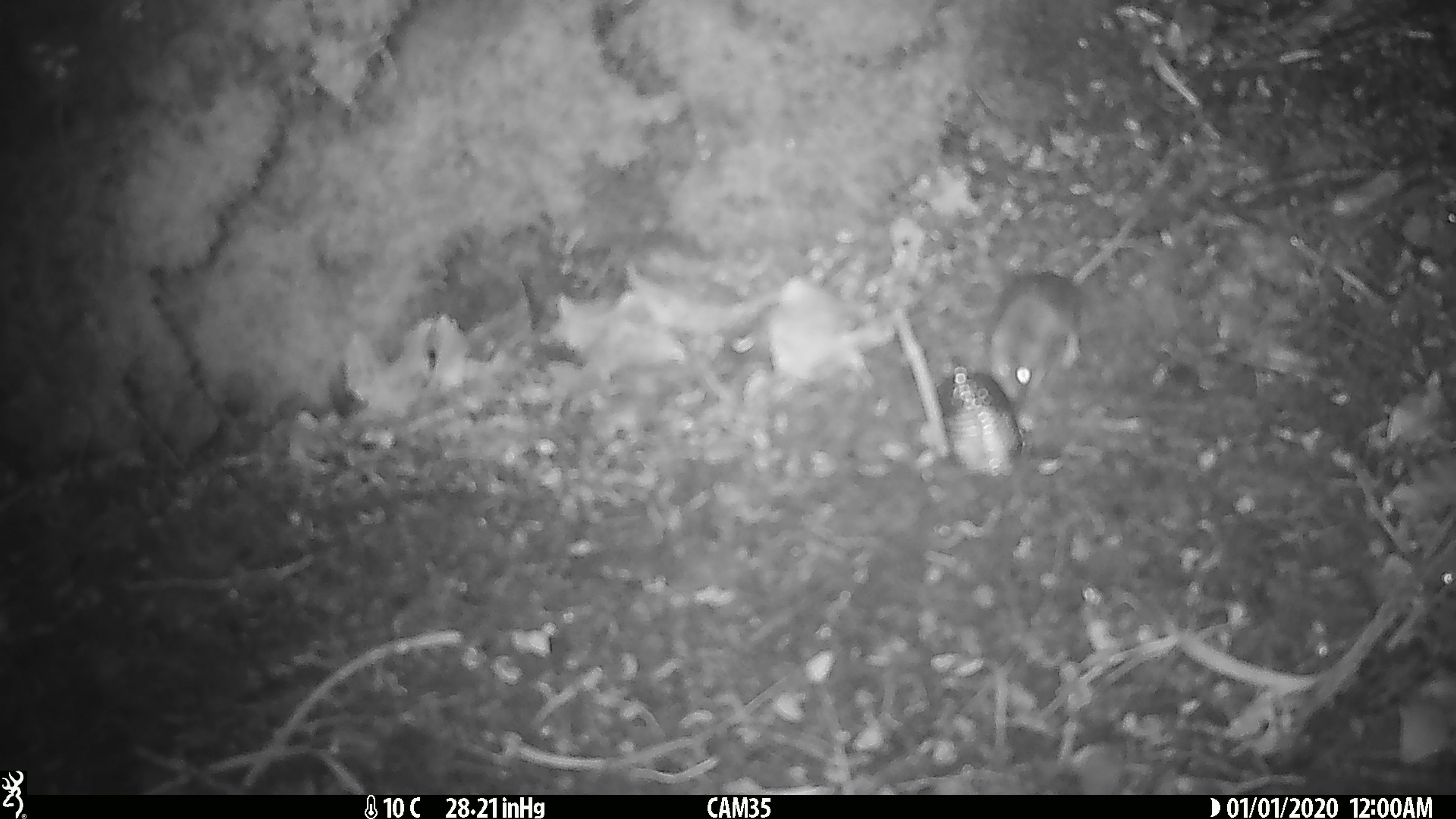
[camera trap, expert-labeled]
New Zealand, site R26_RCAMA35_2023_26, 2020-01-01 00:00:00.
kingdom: Animalia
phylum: Chordata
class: Mammalia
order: Rodentia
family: Muridae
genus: Mus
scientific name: Mus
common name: mouse